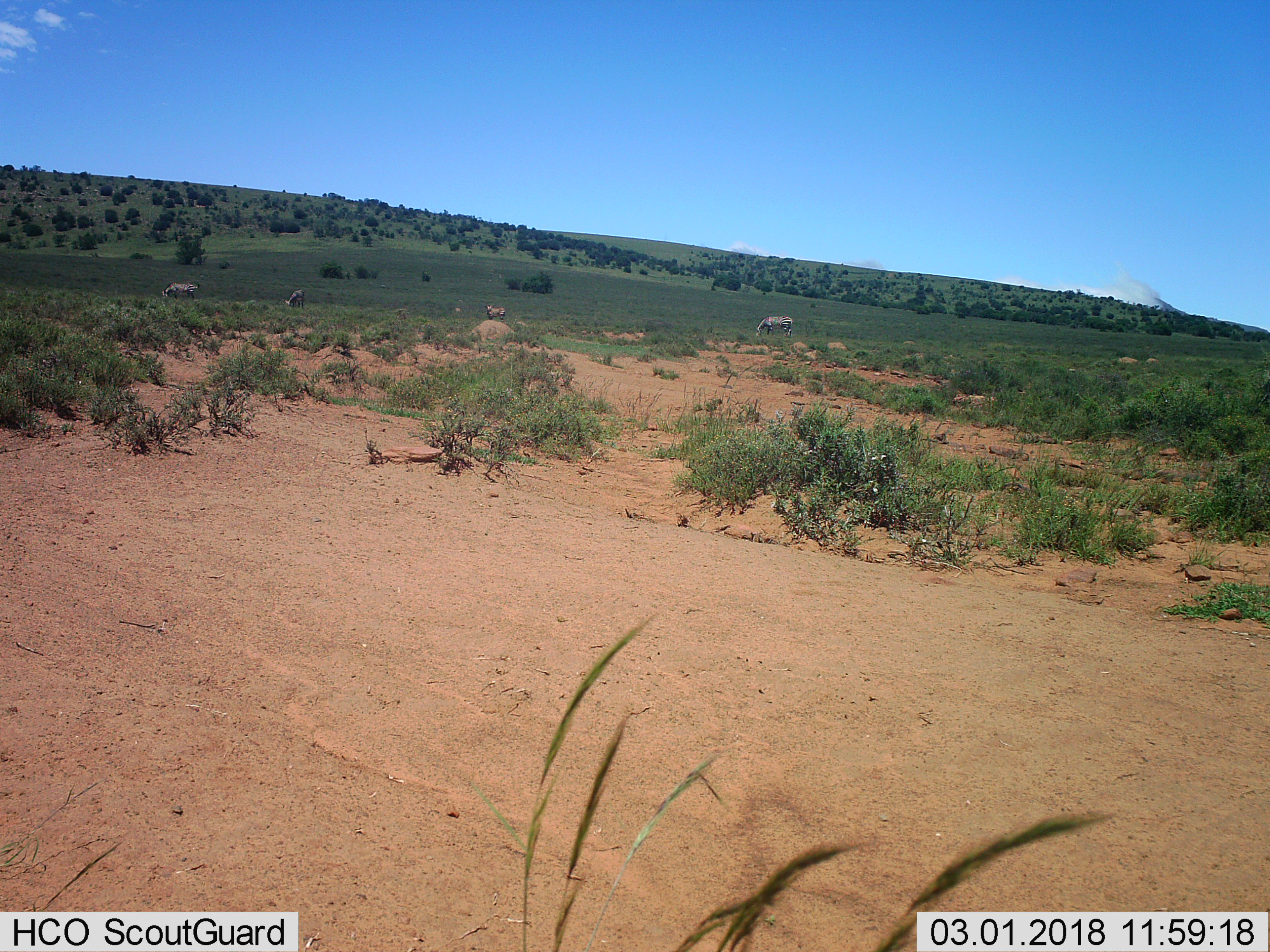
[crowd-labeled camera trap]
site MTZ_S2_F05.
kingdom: Animalia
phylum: Chordata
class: Mammalia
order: Perissodactyla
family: Equidae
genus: Equus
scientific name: Equus zebra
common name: mountain zebra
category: zebramountain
Zebramountain (mountain zebra) (Equus zebra), count 4. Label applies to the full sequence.